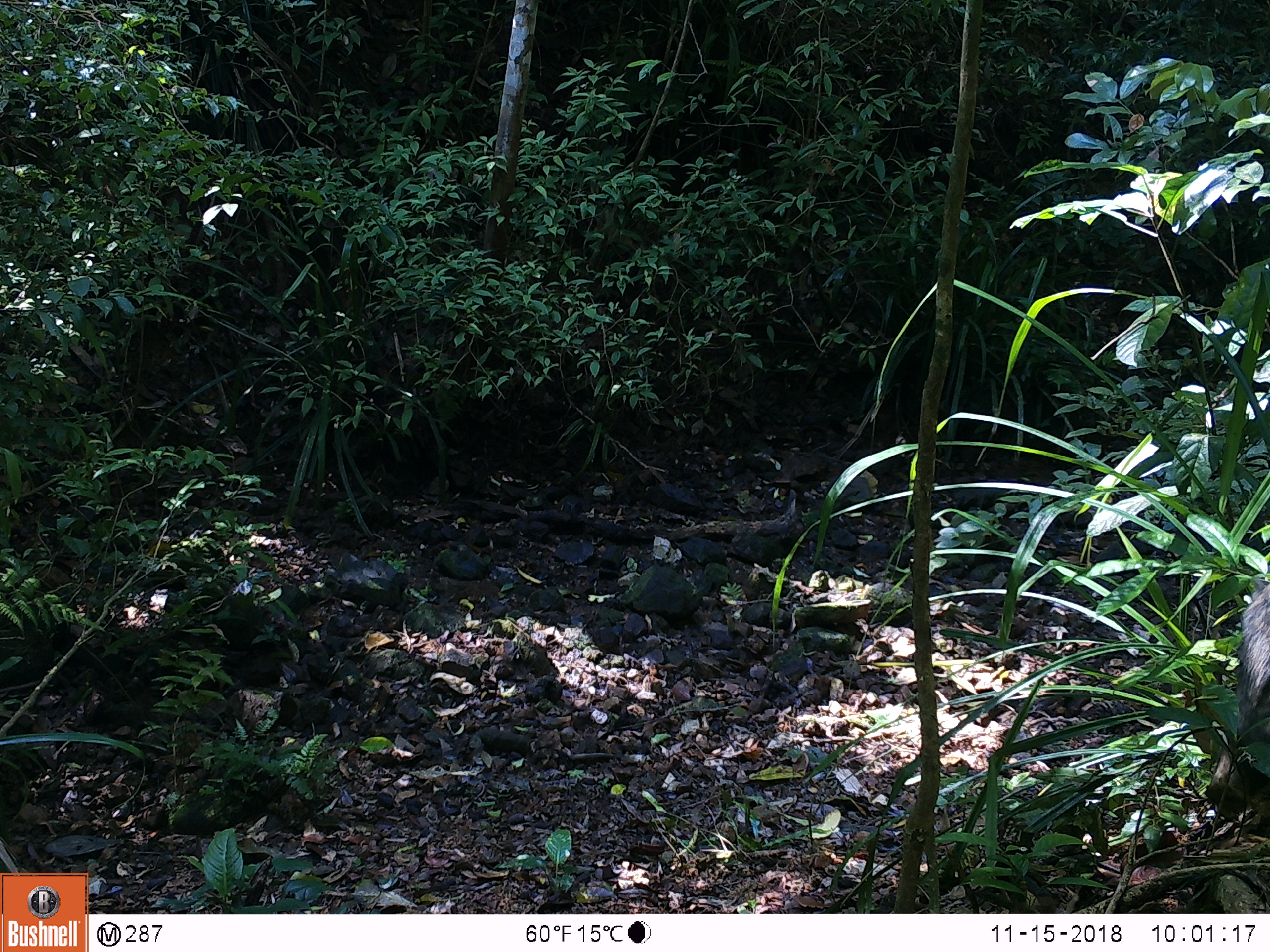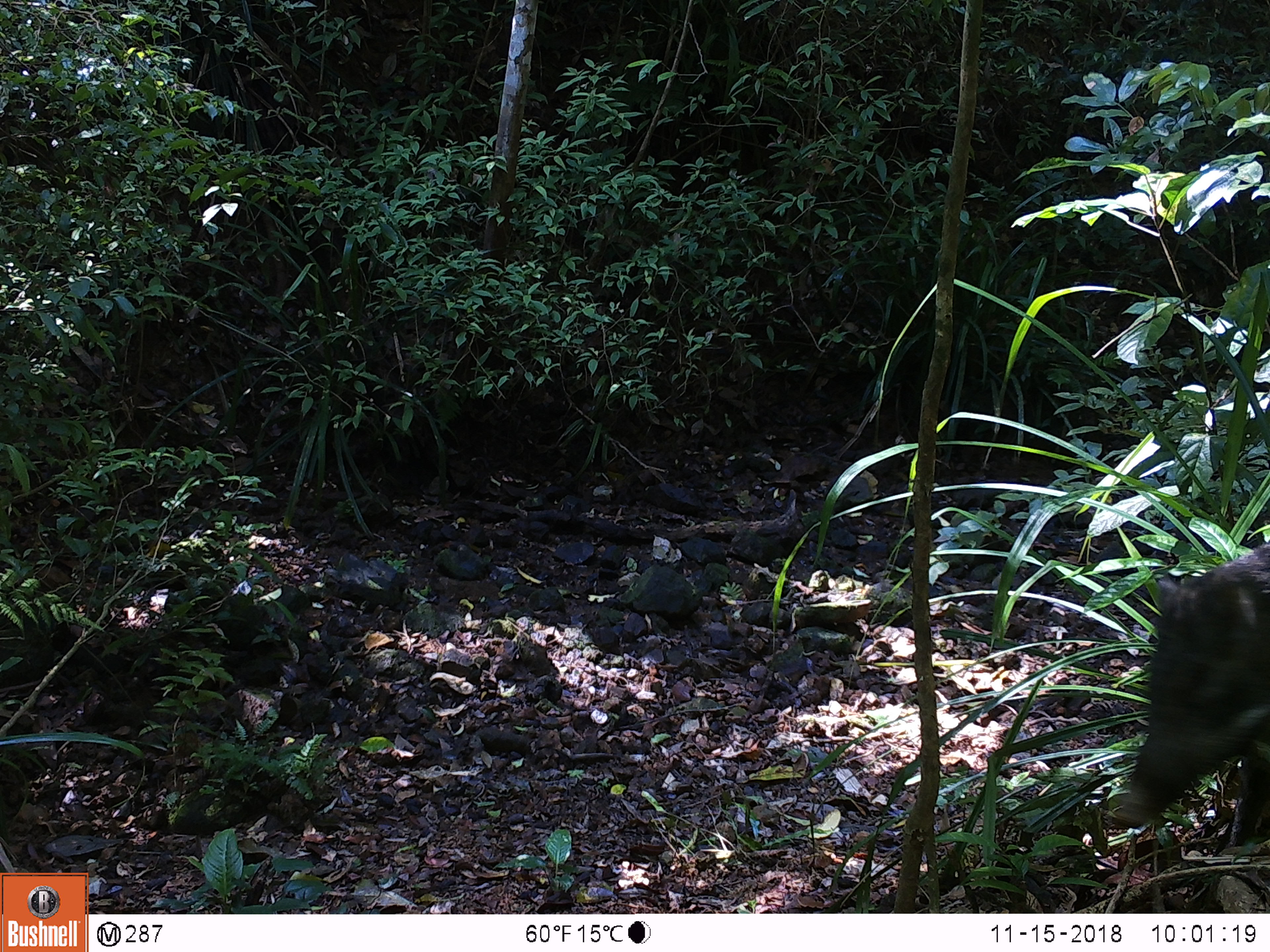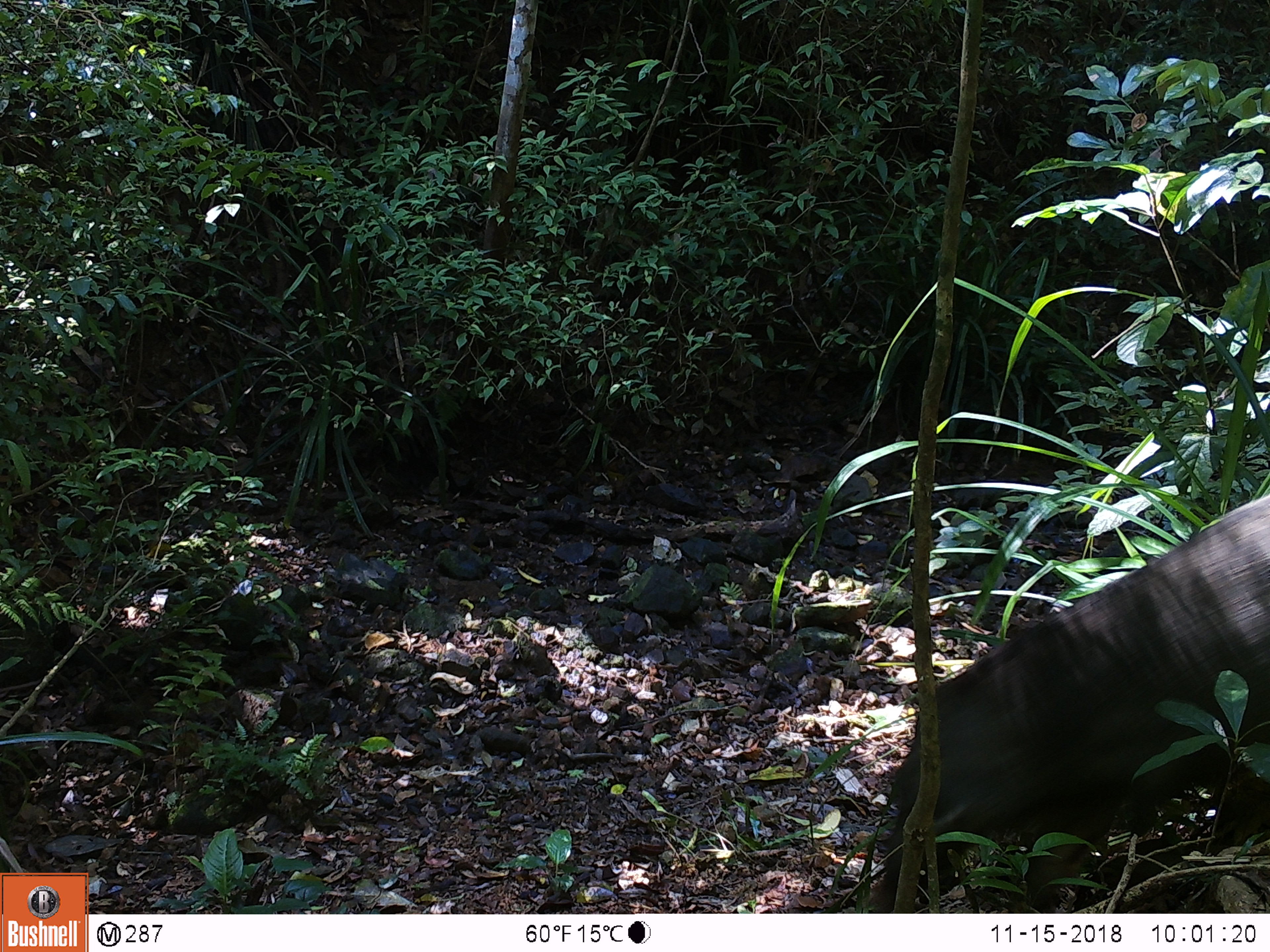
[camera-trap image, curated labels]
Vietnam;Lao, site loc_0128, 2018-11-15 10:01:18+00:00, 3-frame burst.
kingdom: Animalia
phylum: Chordata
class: Mammalia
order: Artiodactyla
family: Suidae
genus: Sus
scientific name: Sus scrofa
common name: eurasian wild pig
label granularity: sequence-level